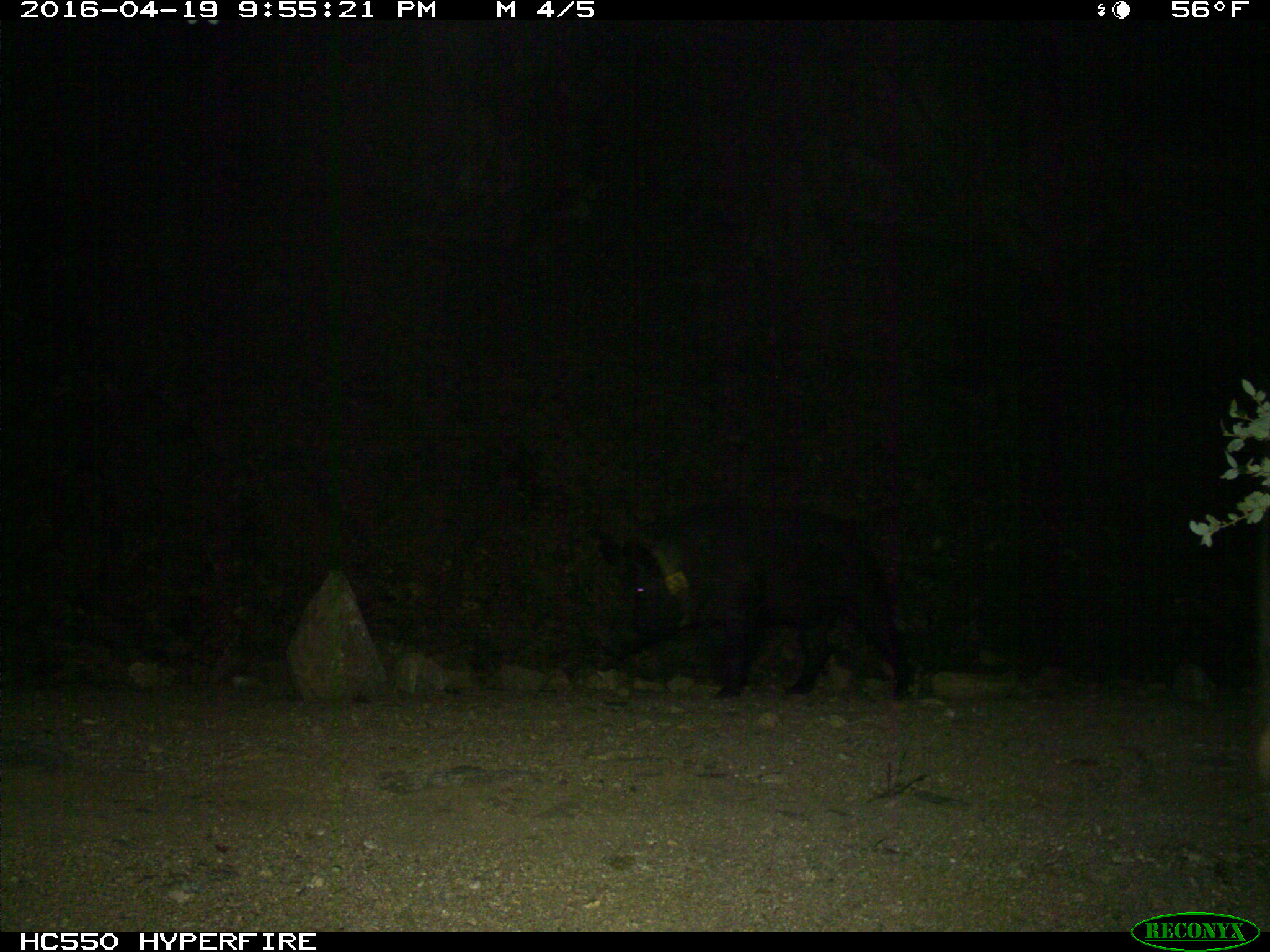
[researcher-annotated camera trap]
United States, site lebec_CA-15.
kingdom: Animalia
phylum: Chordata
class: Mammalia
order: Artiodactyla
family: Suidae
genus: Sus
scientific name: Sus scrofa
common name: wild boar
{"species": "Sus scrofa (wild boar)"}